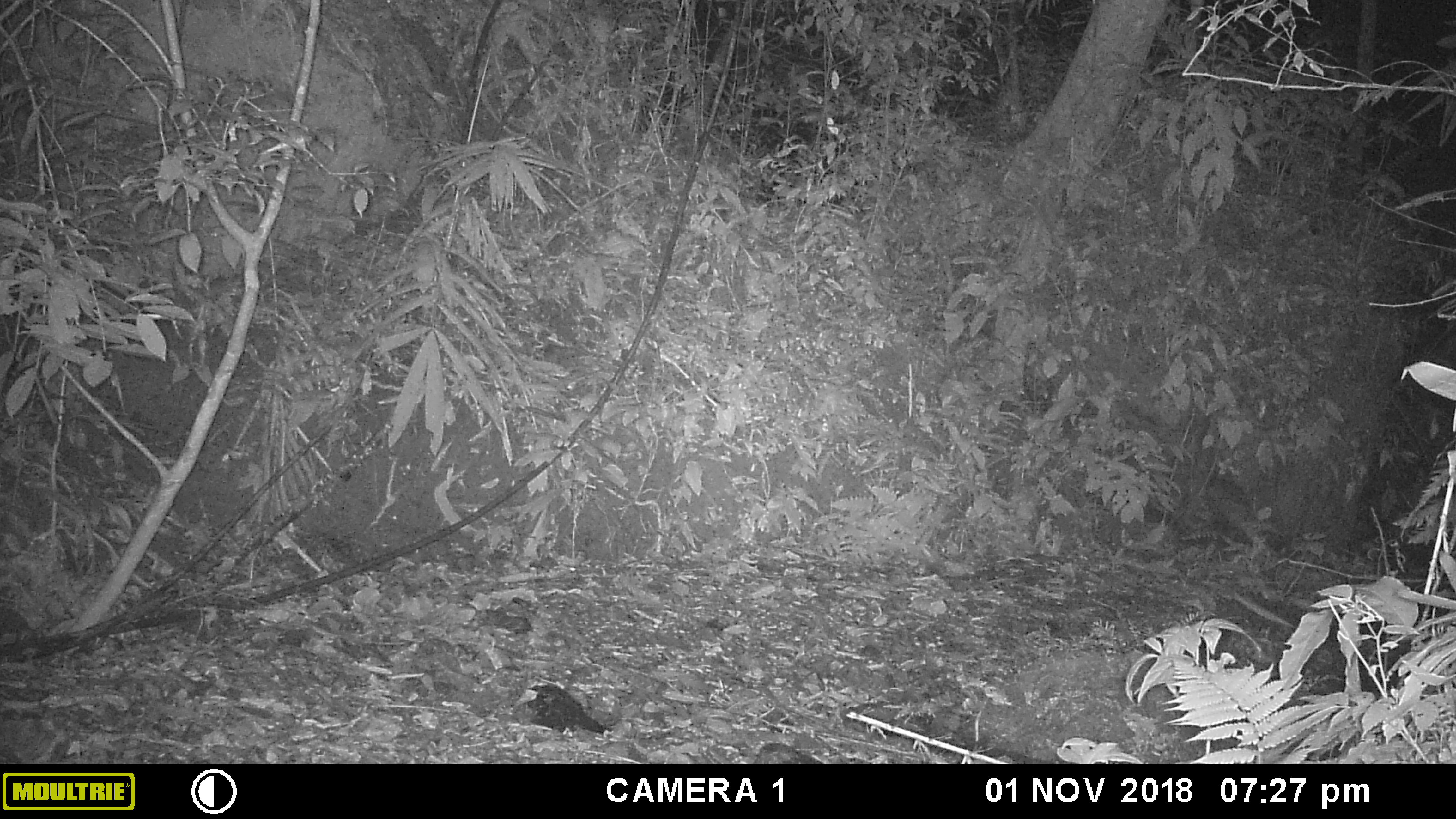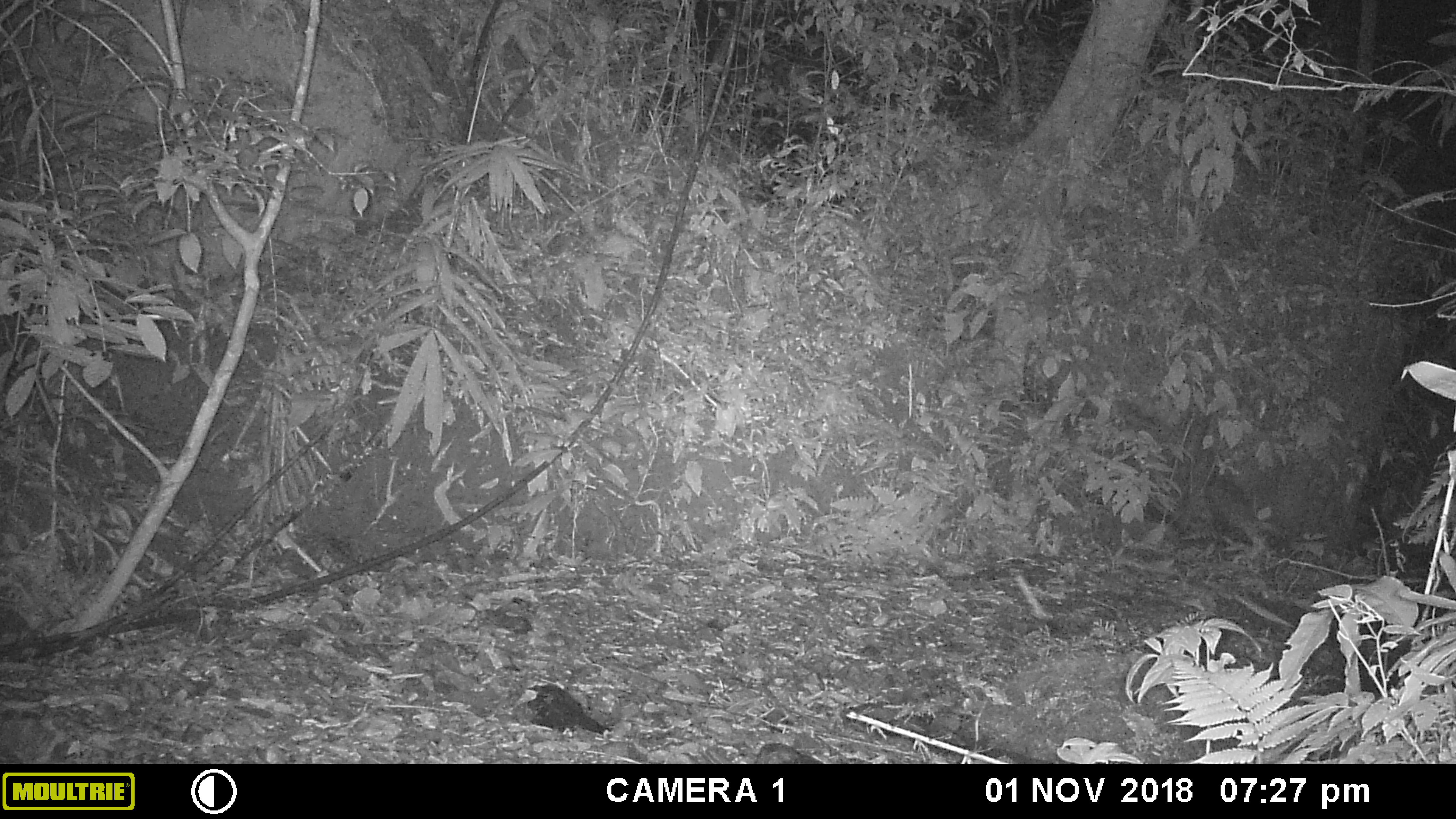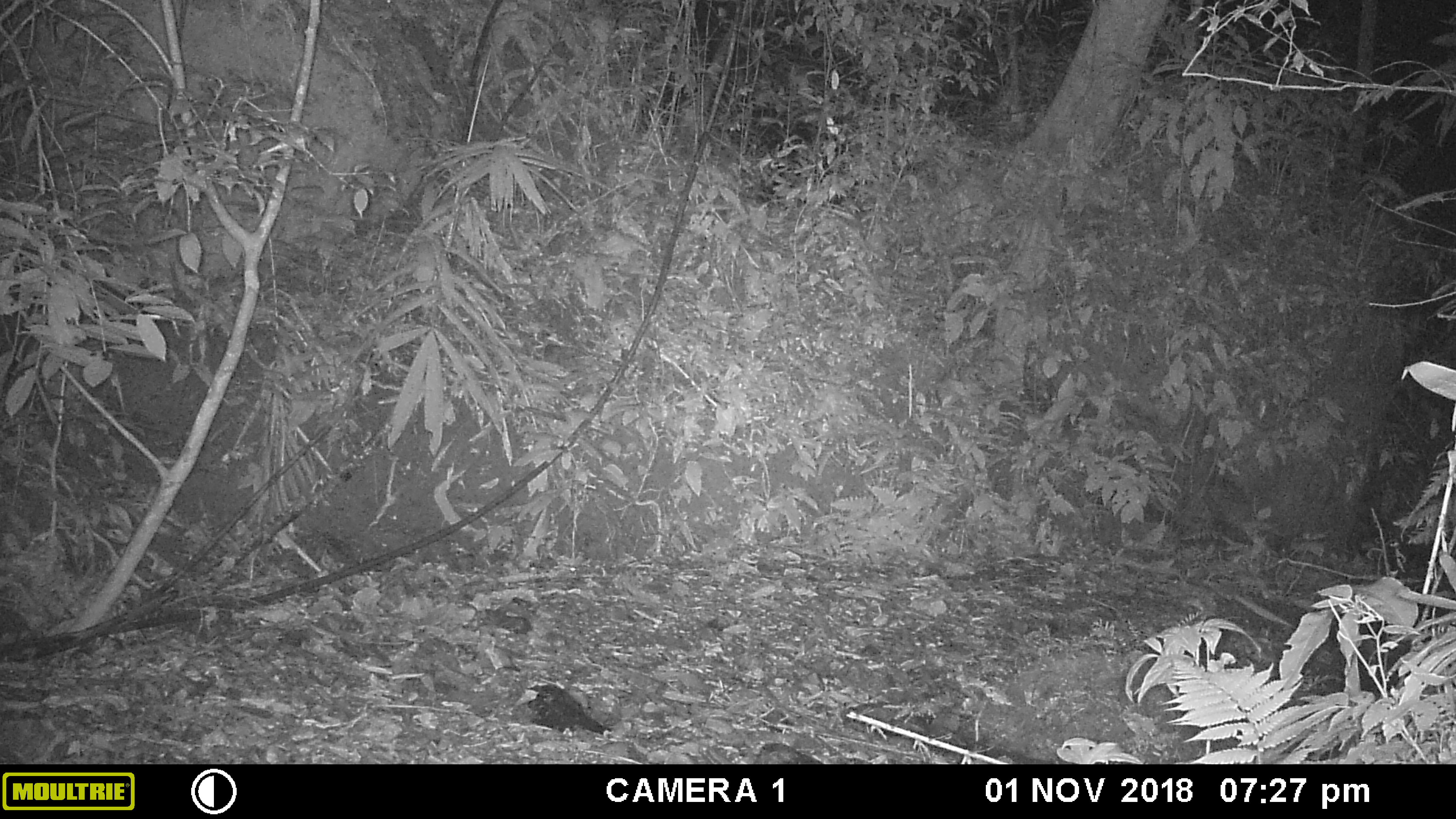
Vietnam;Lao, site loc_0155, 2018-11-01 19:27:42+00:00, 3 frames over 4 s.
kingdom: Animalia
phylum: Arthropoda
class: Insecta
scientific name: Insecta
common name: insect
Insect (Insecta). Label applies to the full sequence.